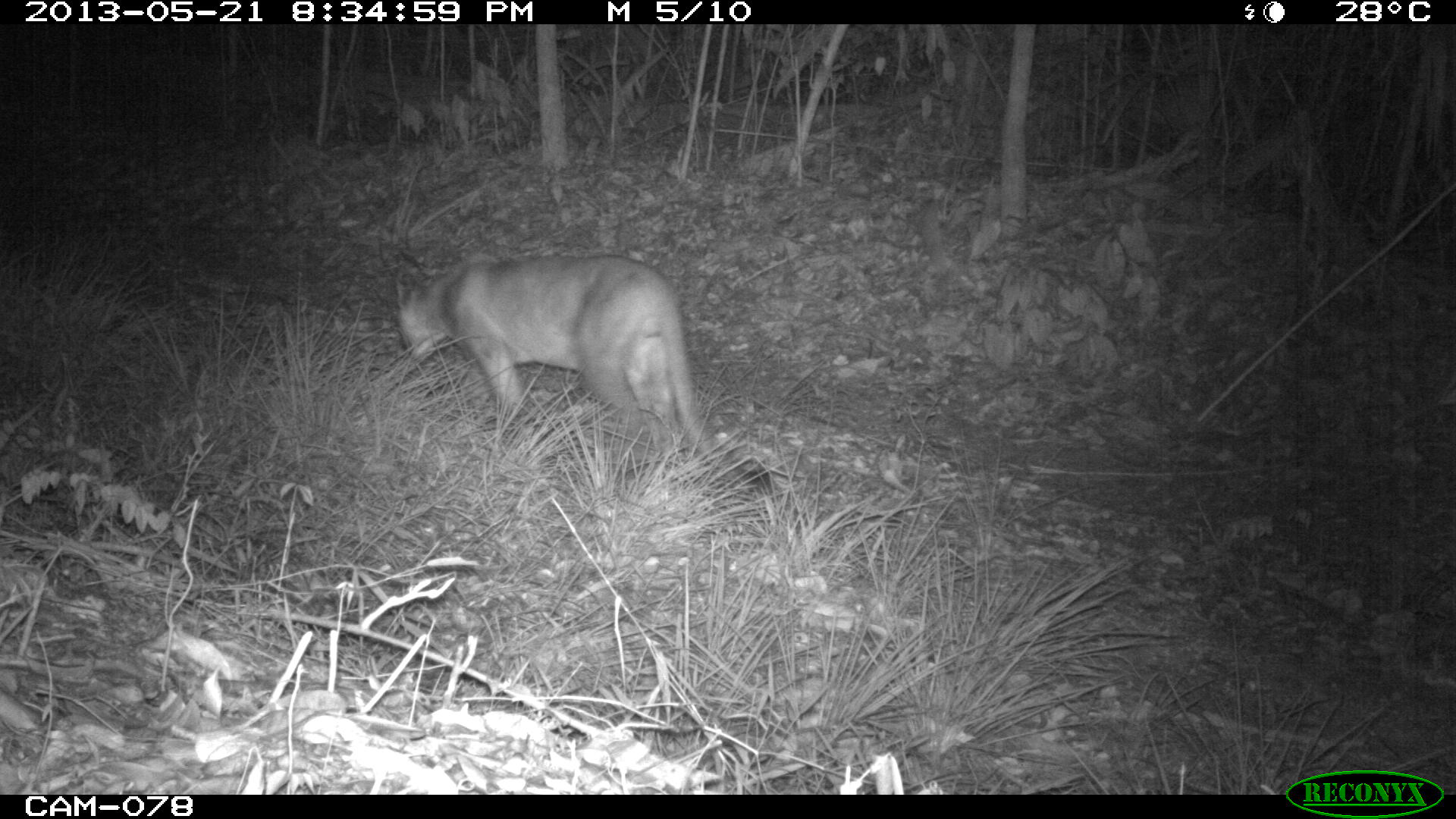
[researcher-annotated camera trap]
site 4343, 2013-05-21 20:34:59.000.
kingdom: Animalia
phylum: Chordata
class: Mammalia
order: Carnivora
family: Felidae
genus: Puma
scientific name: Puma concolor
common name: mountain lion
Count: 1.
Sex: male.